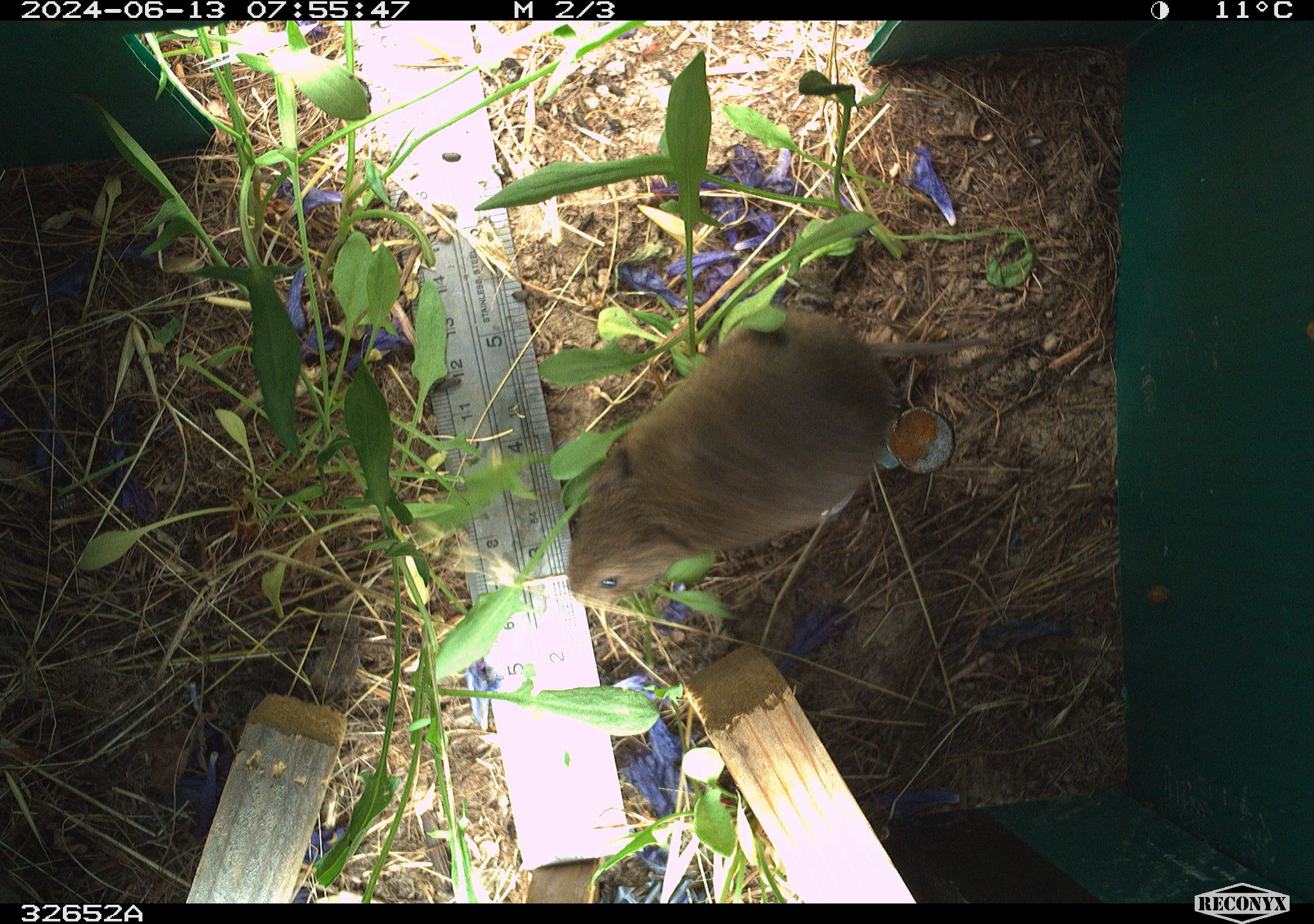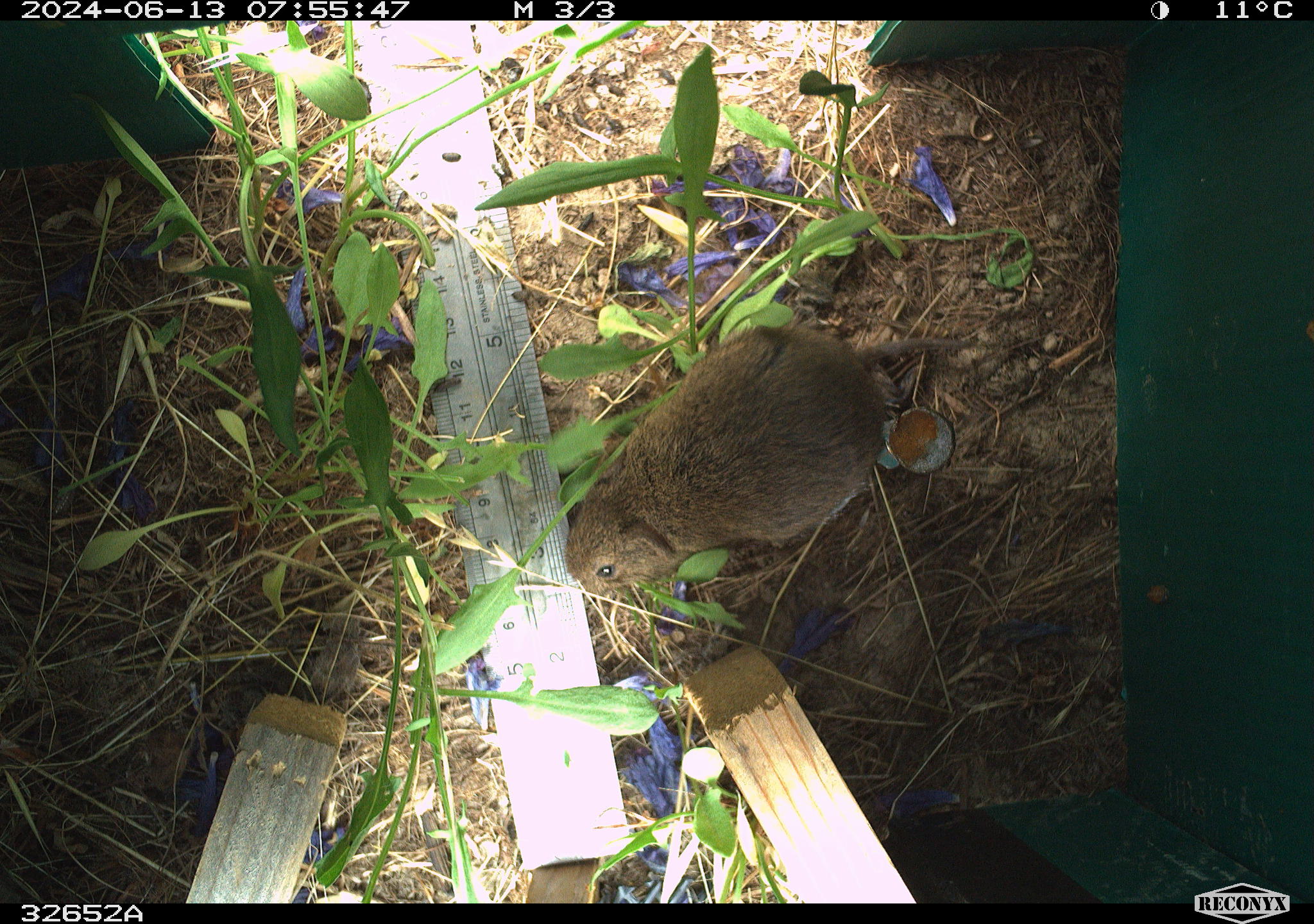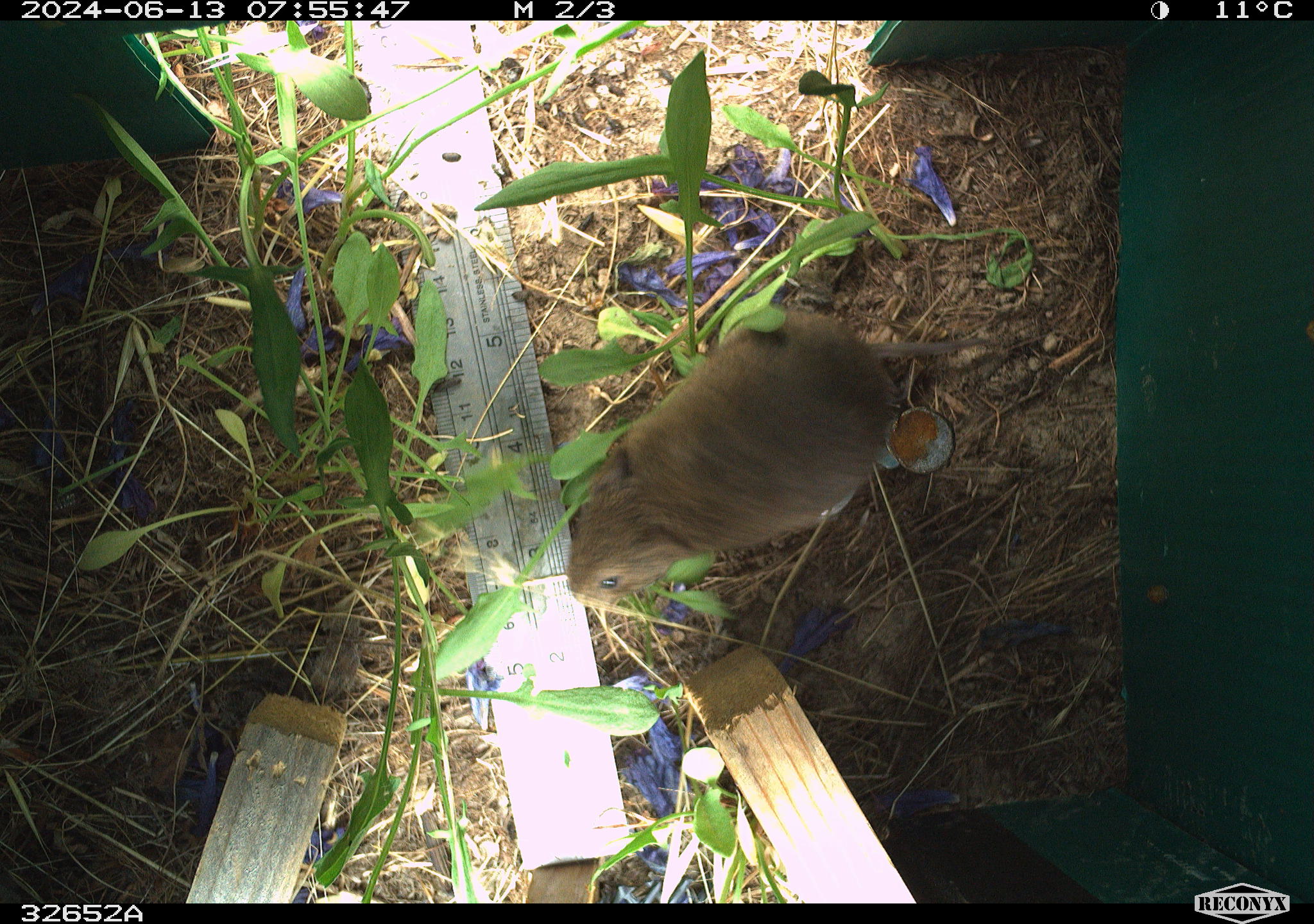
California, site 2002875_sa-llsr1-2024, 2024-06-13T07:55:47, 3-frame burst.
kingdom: Animalia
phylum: Chordata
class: Mammalia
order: Rodentia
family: Cricetidae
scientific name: Arvicolinae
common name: voles, lemmings, and muskrats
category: arvicolinae subfamily